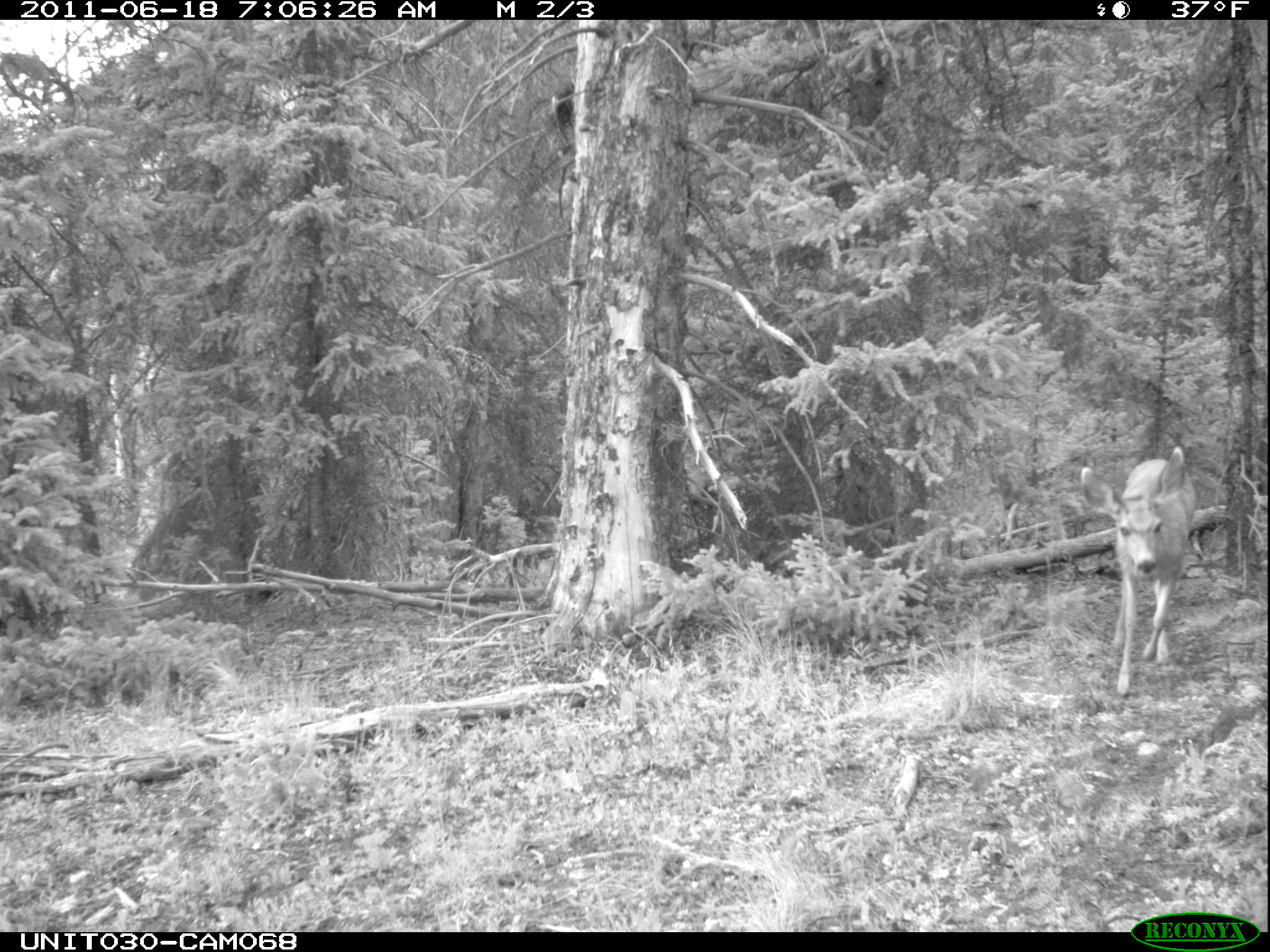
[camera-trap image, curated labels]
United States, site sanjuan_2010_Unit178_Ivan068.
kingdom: Animalia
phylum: Chordata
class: Mammalia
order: Artiodactyla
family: Cervidae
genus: Odocoileus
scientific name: Odocoileus hemionus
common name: mule deer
Odocoileus hemionus (mule deer).